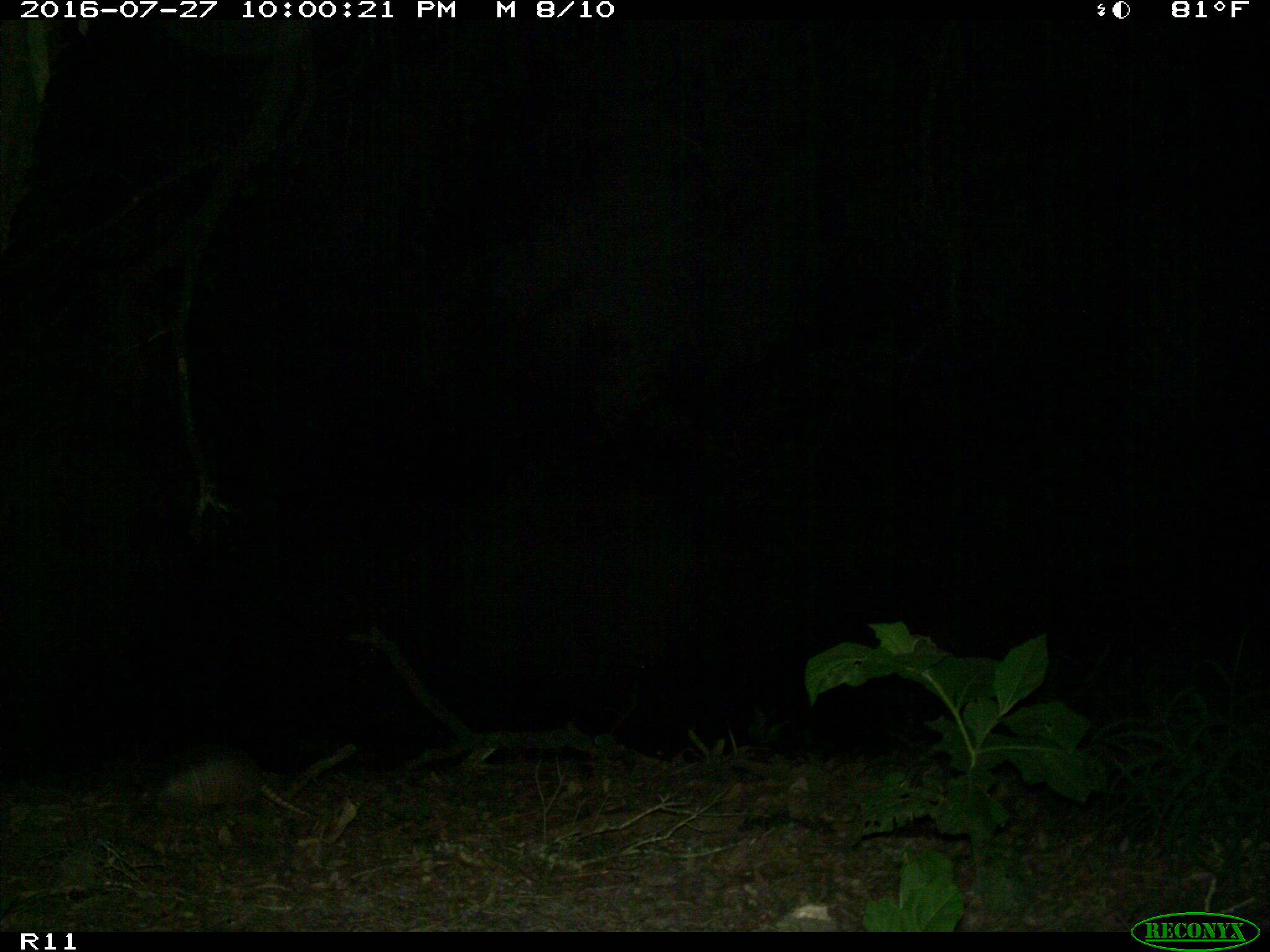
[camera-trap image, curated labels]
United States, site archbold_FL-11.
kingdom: Animalia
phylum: Chordata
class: Mammalia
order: Cingulata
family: Dasypodidae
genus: Dasypus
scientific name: Dasypus novemcinctus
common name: nine-banded armadillo